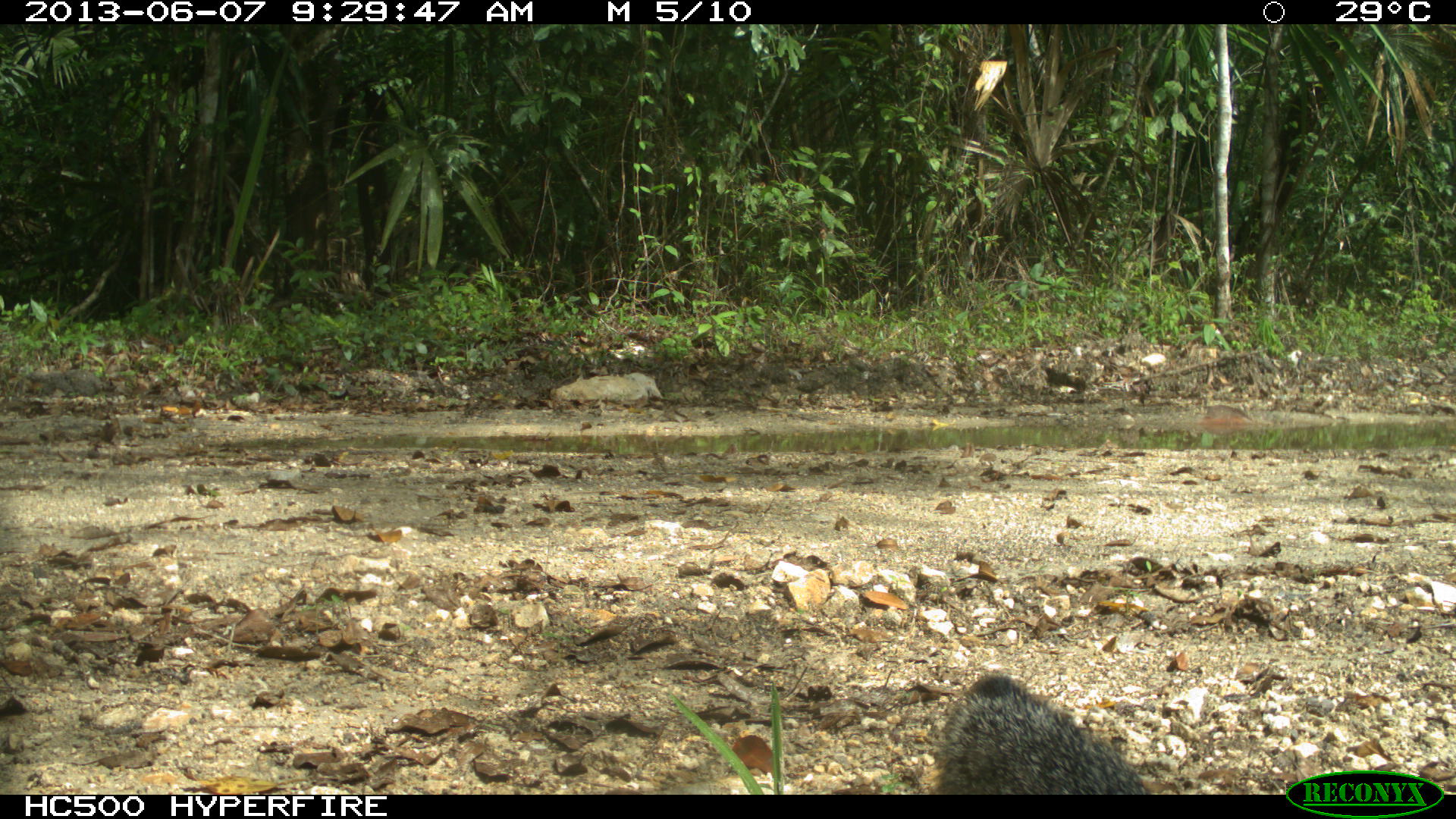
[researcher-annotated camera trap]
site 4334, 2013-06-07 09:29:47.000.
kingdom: Animalia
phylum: Chordata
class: Mammalia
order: Carnivora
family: Canidae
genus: Urocyon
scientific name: Urocyon cinereoargenteus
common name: gray fox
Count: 1.